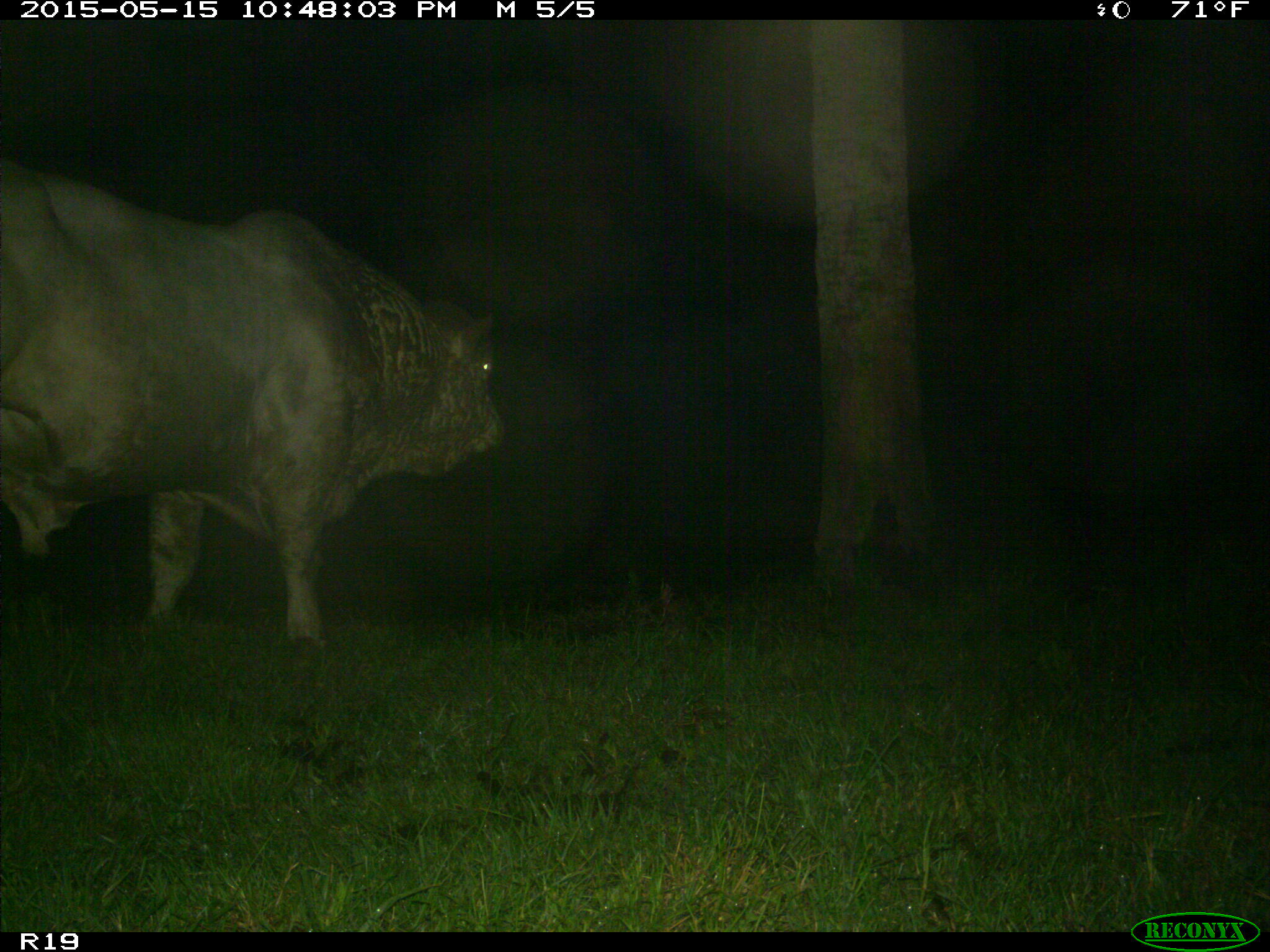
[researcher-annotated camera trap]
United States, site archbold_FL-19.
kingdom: Animalia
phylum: Chordata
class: Mammalia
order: Artiodactyla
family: Bovidae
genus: Bos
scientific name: Bos taurus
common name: domestic cow